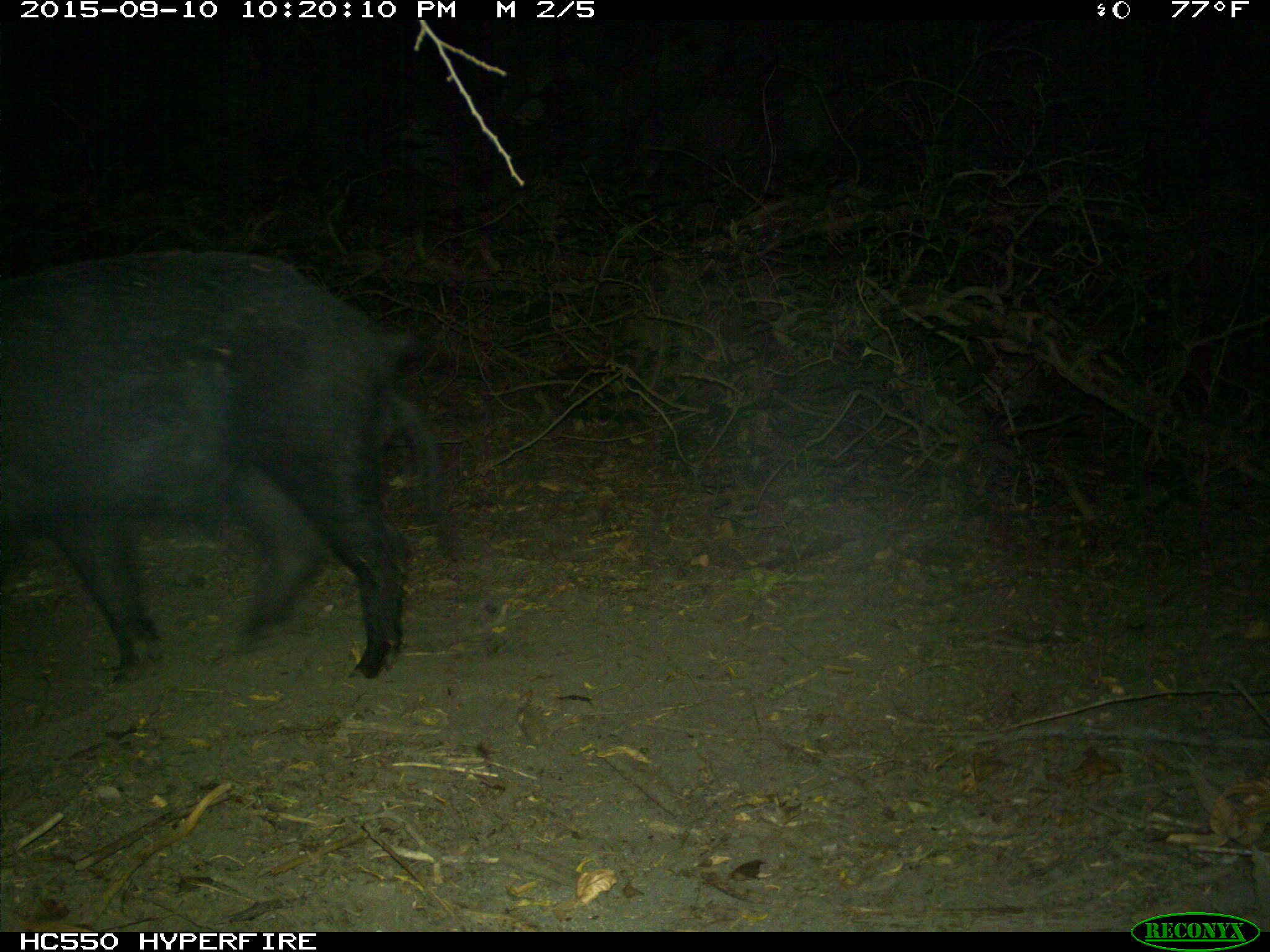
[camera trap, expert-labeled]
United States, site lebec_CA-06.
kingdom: Animalia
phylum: Chordata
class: Mammalia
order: Artiodactyla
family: Suidae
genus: Sus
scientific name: Sus scrofa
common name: wild boar